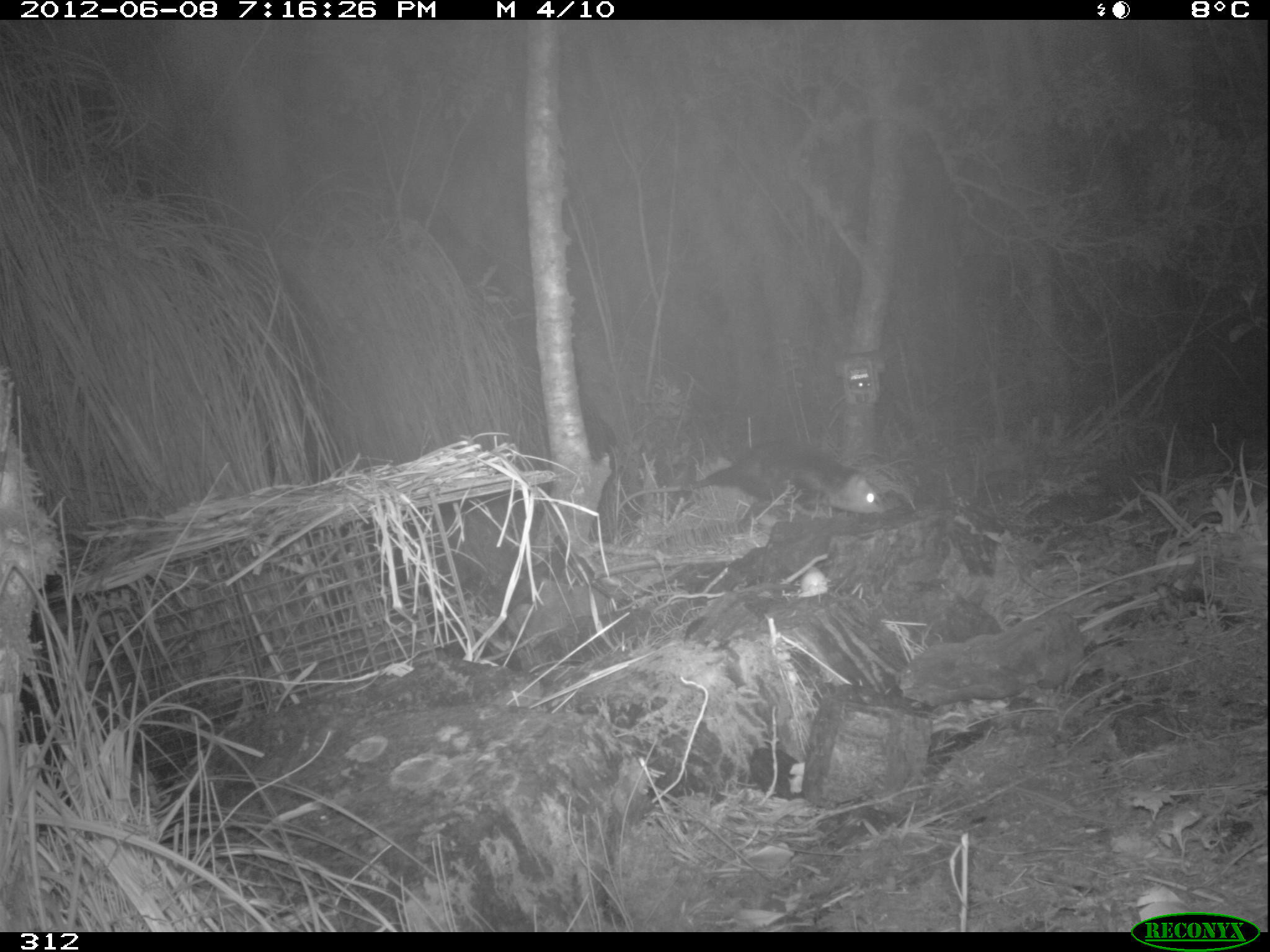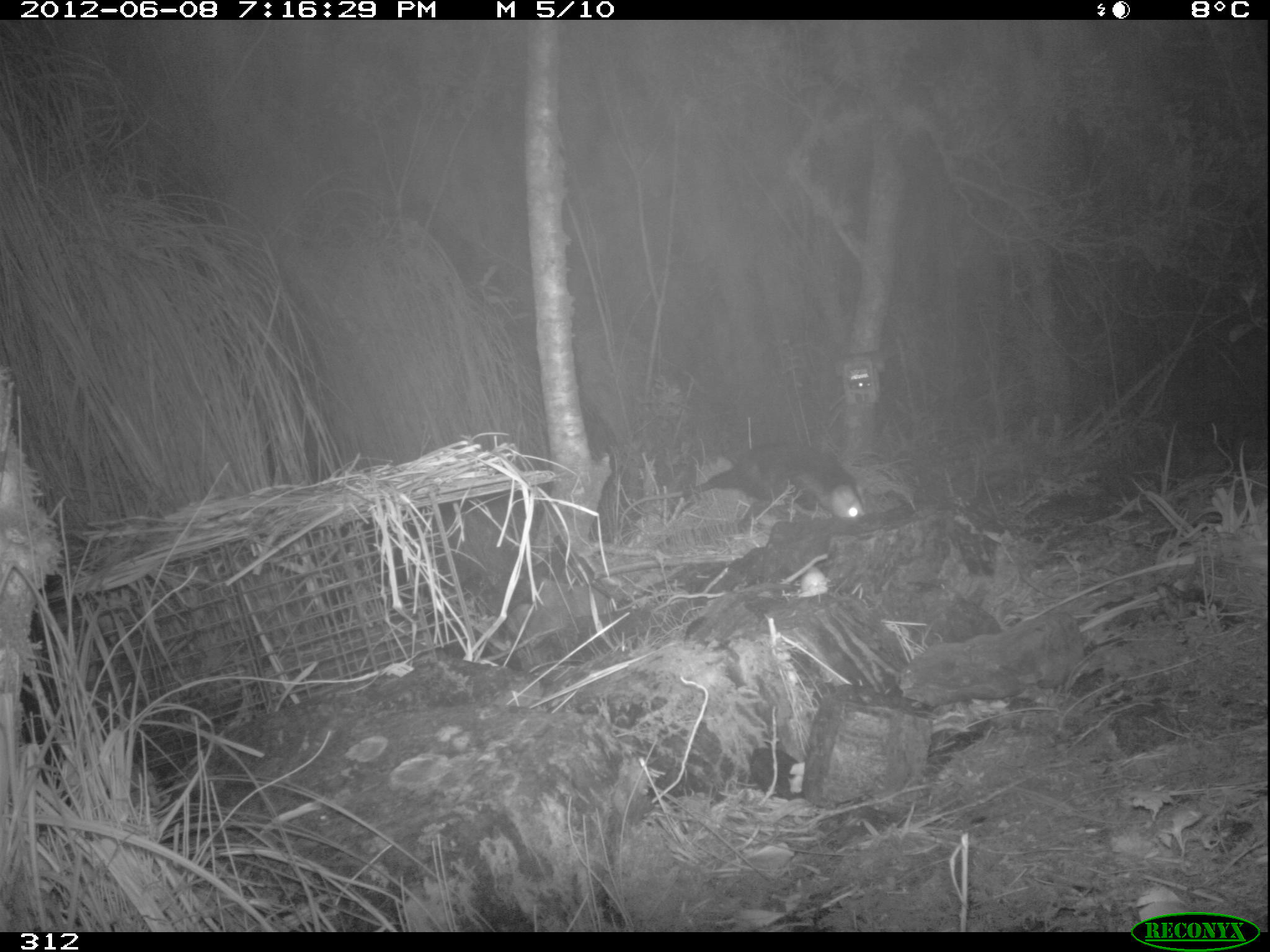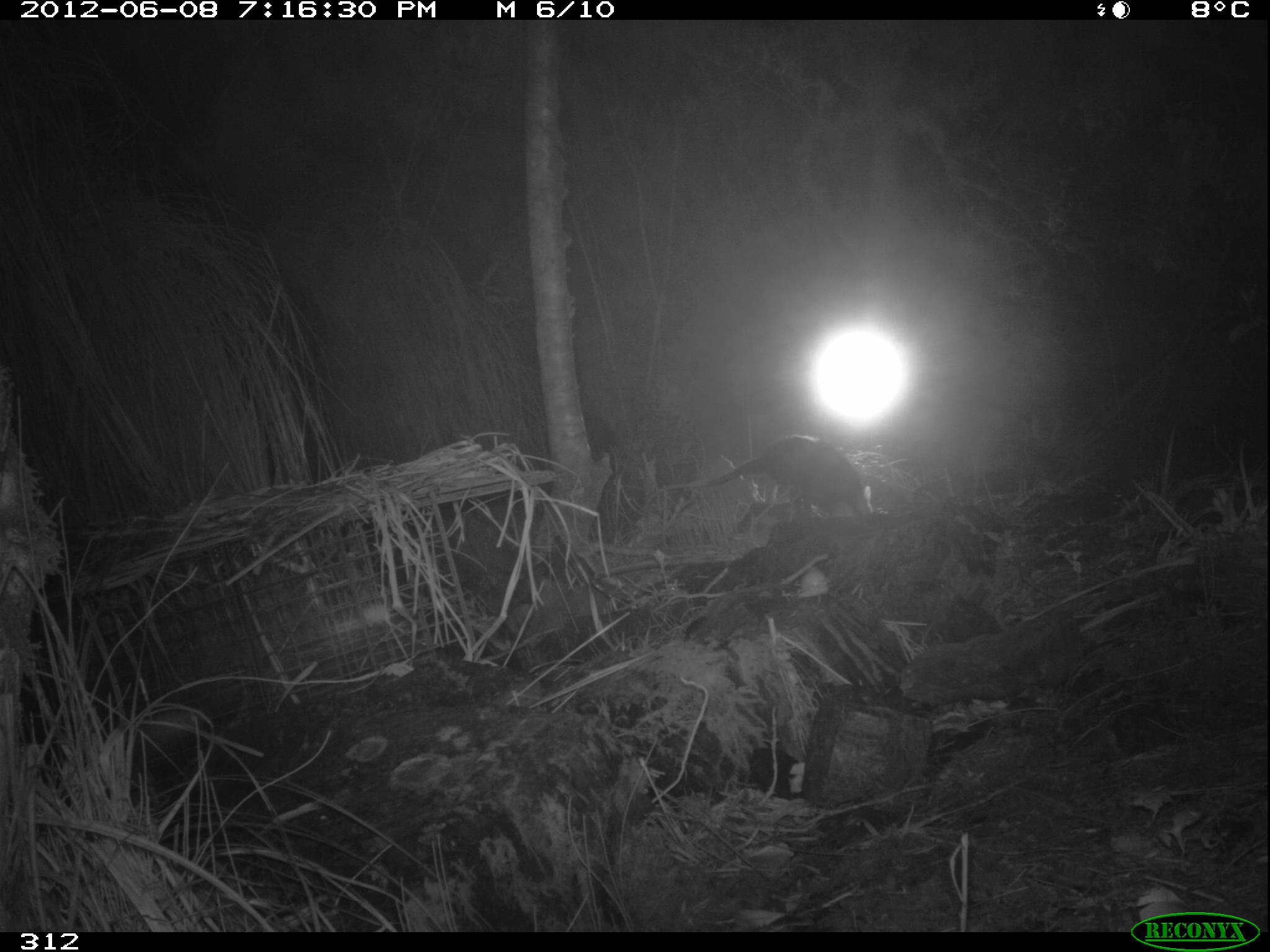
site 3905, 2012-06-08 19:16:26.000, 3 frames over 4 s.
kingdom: Animalia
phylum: Chordata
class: Mammalia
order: Didelphimorphia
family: Didelphidae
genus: Didelphis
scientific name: Didelphis pernigra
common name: andean white-eared opossum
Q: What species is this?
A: Didelphis pernigra (andean white-eared opossum).